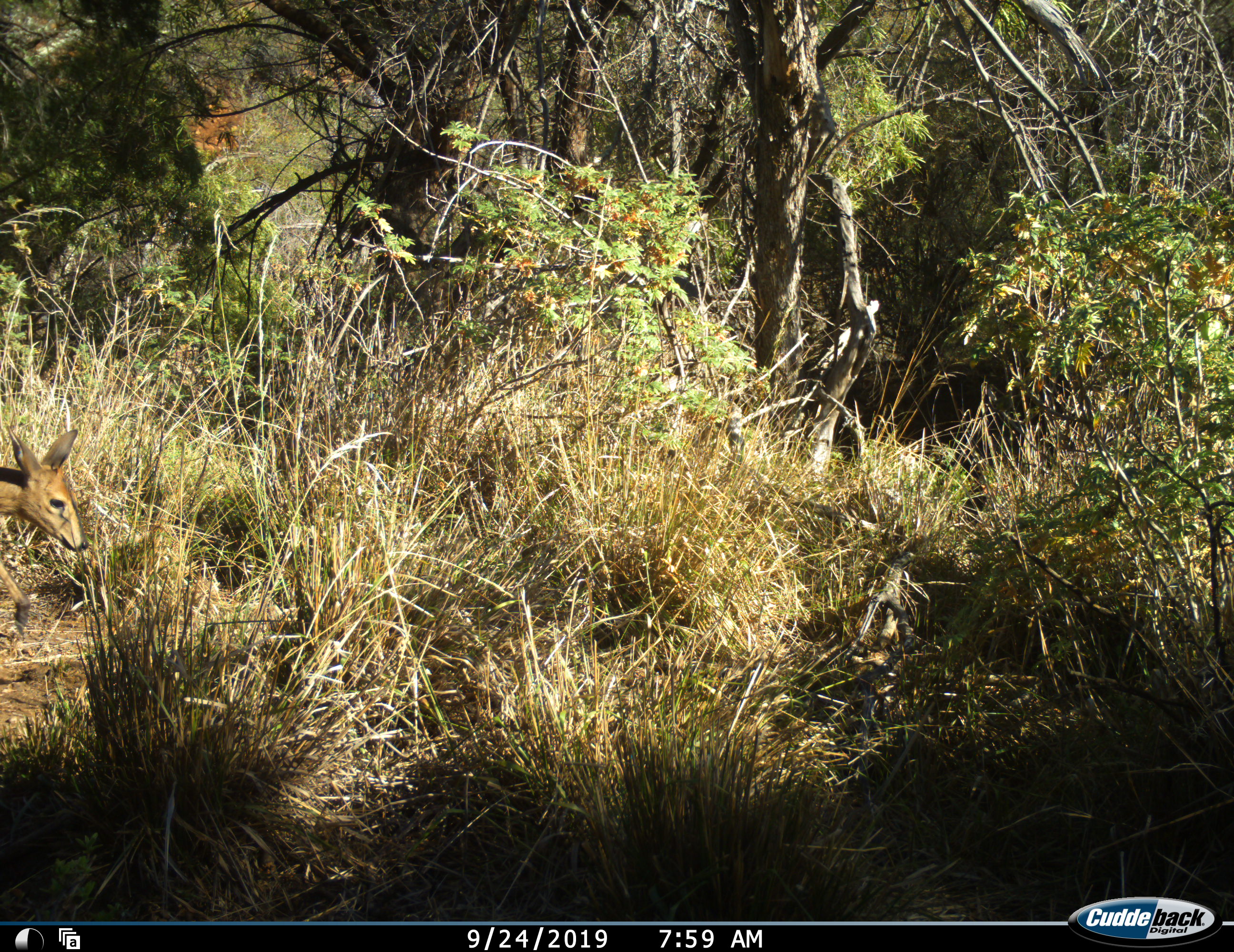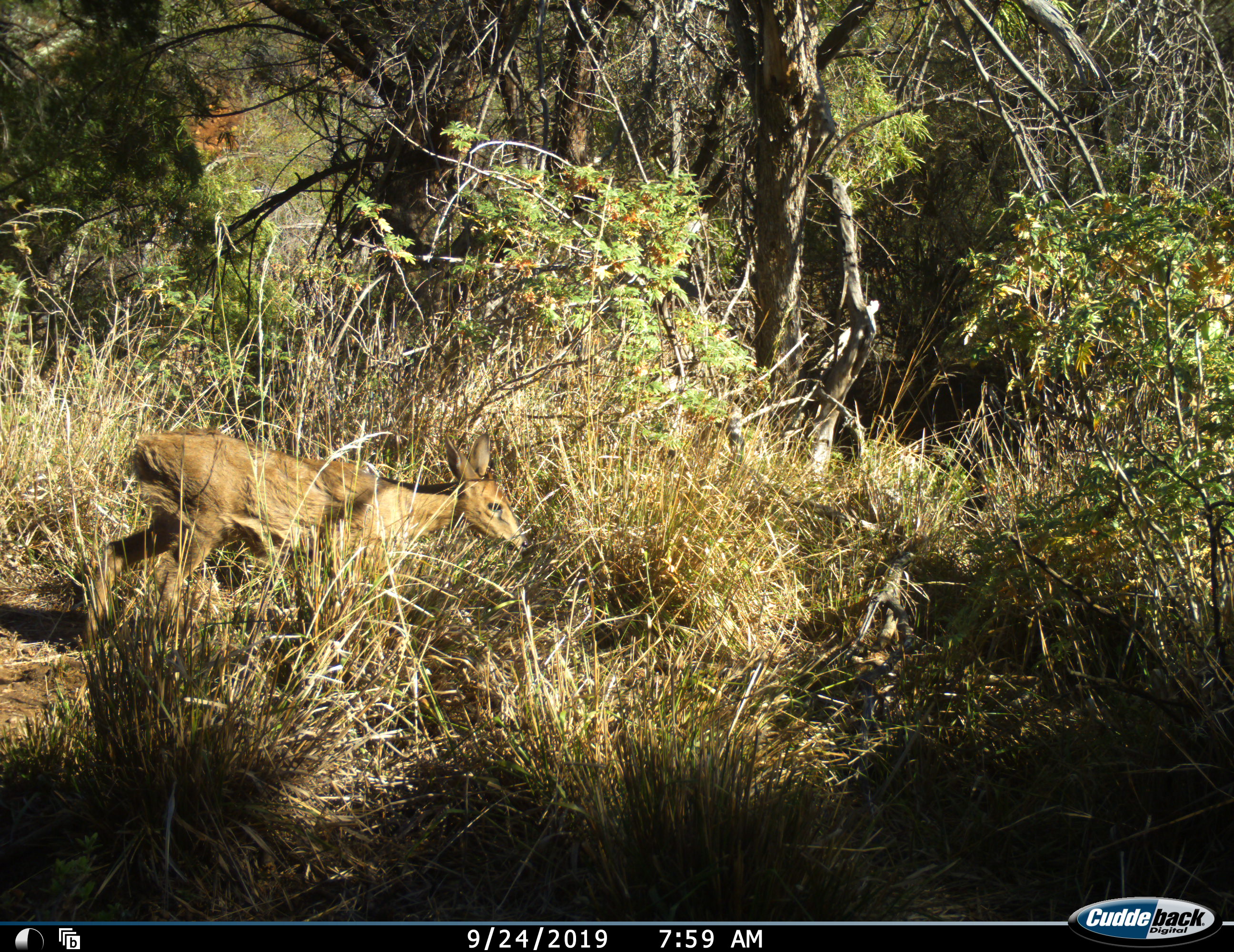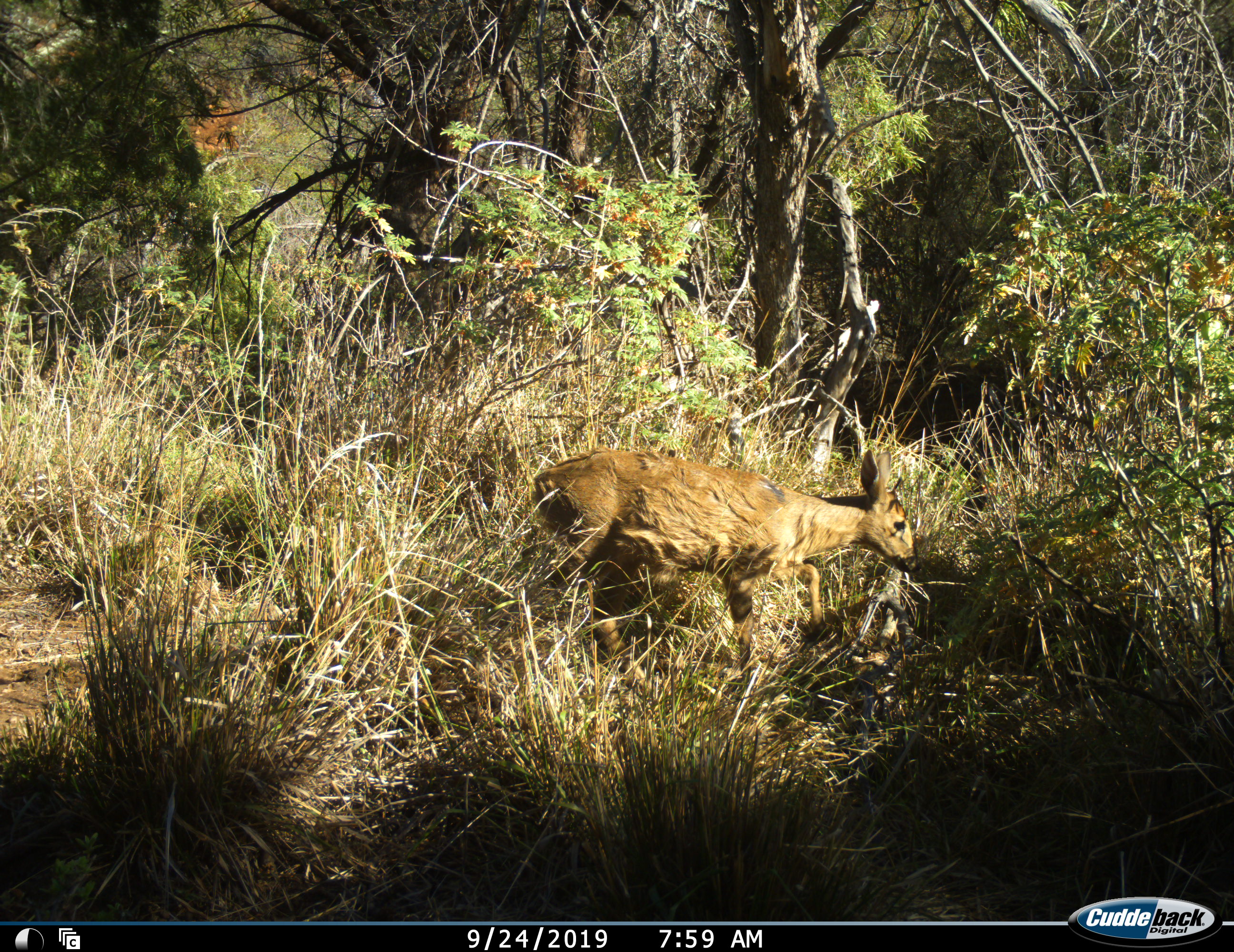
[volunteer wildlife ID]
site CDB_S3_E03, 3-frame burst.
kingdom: Animalia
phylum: Chordata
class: Mammalia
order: Artiodactyla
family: Bovidae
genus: Sylvicapra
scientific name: Sylvicapra grimmia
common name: common duiker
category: duikercommongrey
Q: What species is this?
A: Duikercommongrey (common duiker) (Sylvicapra grimmia).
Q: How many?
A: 1.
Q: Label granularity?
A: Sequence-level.